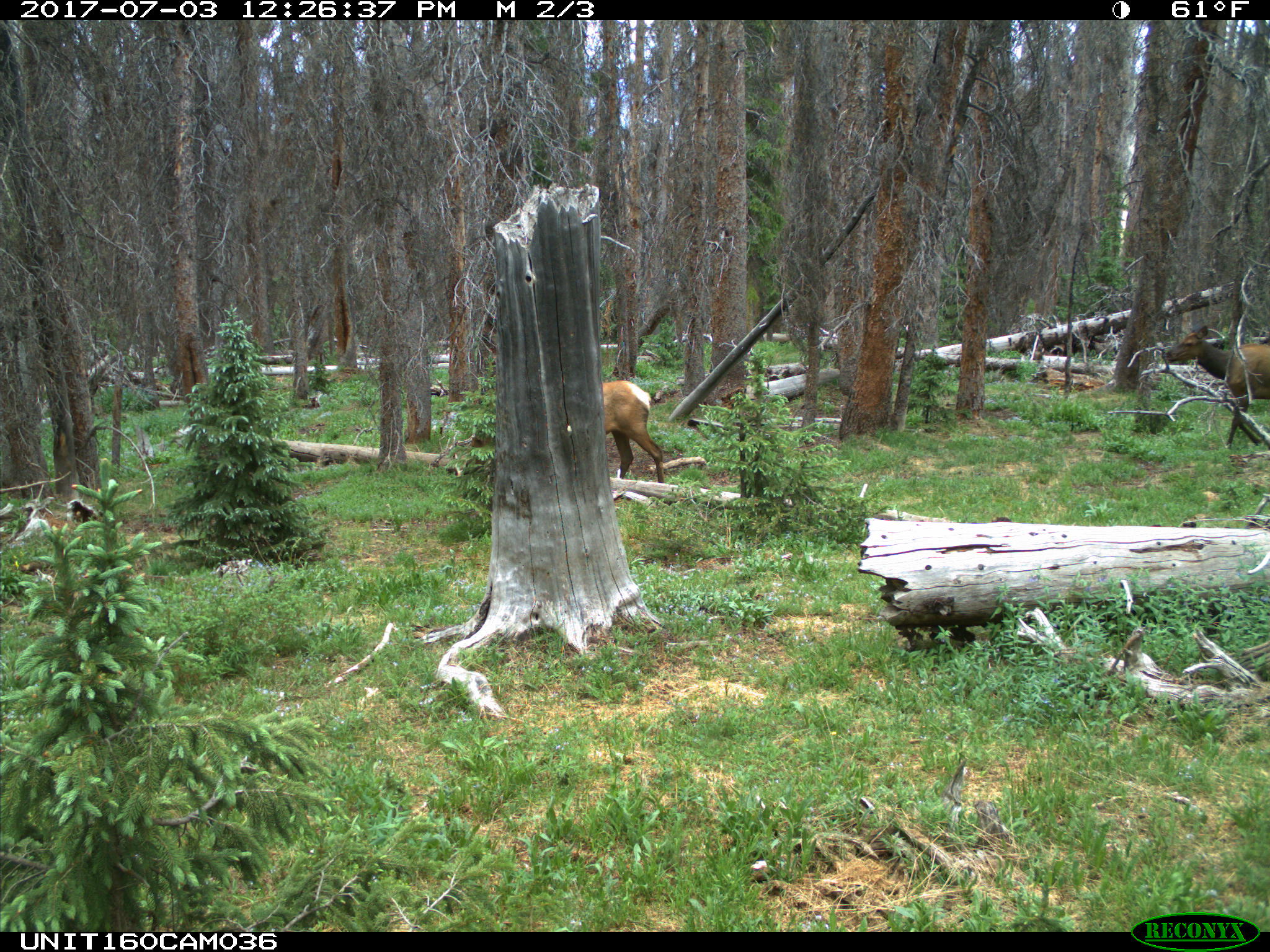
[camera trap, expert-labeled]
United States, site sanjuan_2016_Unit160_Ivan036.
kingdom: Animalia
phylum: Chordata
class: Mammalia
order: Artiodactyla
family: Cervidae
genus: Cervus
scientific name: Cervus elaphus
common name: red deer